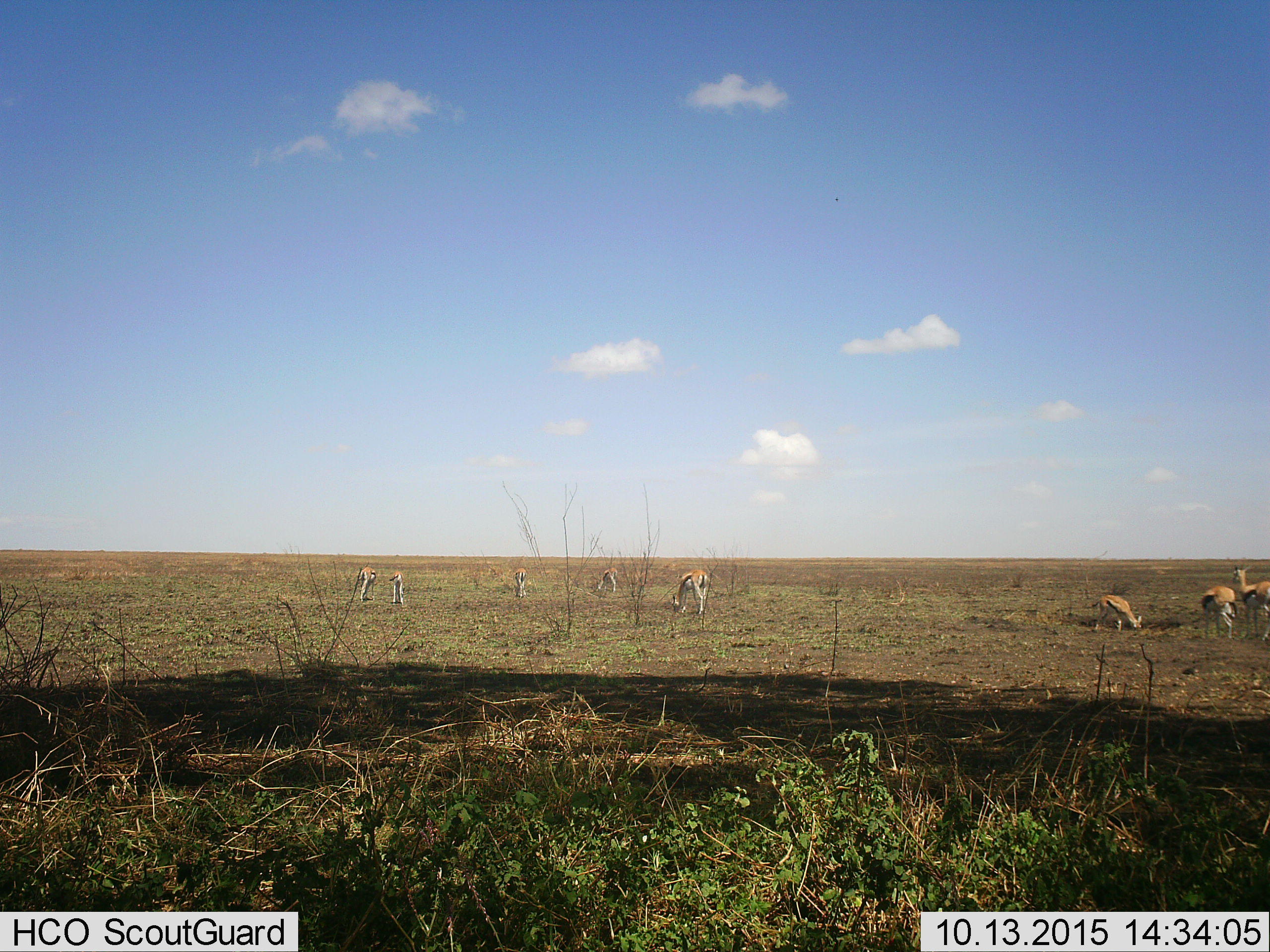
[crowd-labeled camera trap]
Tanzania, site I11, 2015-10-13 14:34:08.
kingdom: Animalia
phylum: Chordata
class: Mammalia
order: Artiodactyla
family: Bovidae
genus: Eudorcas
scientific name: Eudorcas thomsonii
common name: thomson's gazelle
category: gazellethomsons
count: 8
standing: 50%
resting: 0%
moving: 0%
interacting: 0%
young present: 10%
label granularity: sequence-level